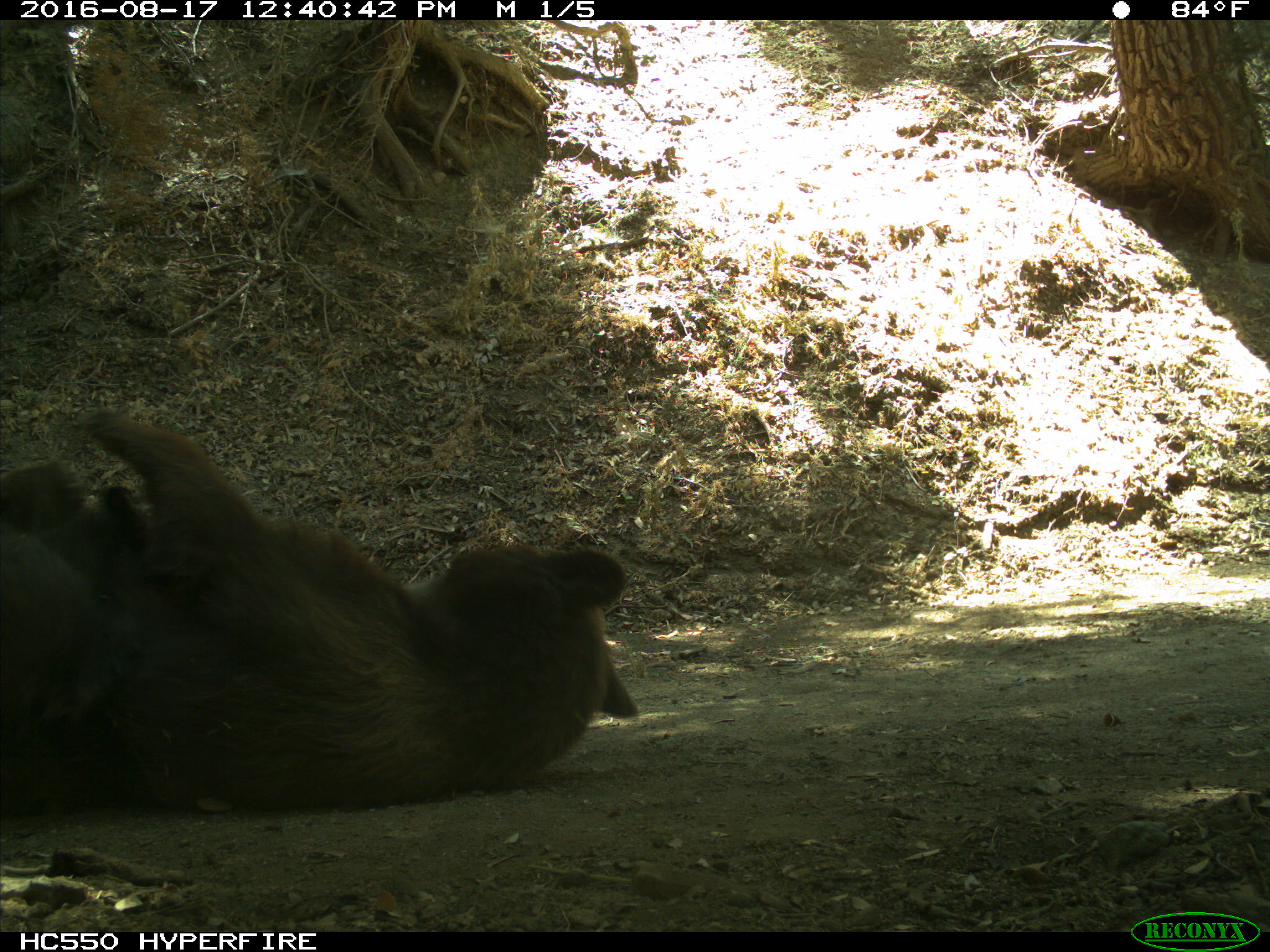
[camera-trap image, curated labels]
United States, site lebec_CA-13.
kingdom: Animalia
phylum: Chordata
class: Mammalia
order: Carnivora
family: Ursidae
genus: Ursus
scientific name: Ursus americanus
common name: american black bear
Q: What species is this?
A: Ursus americanus (american black bear).